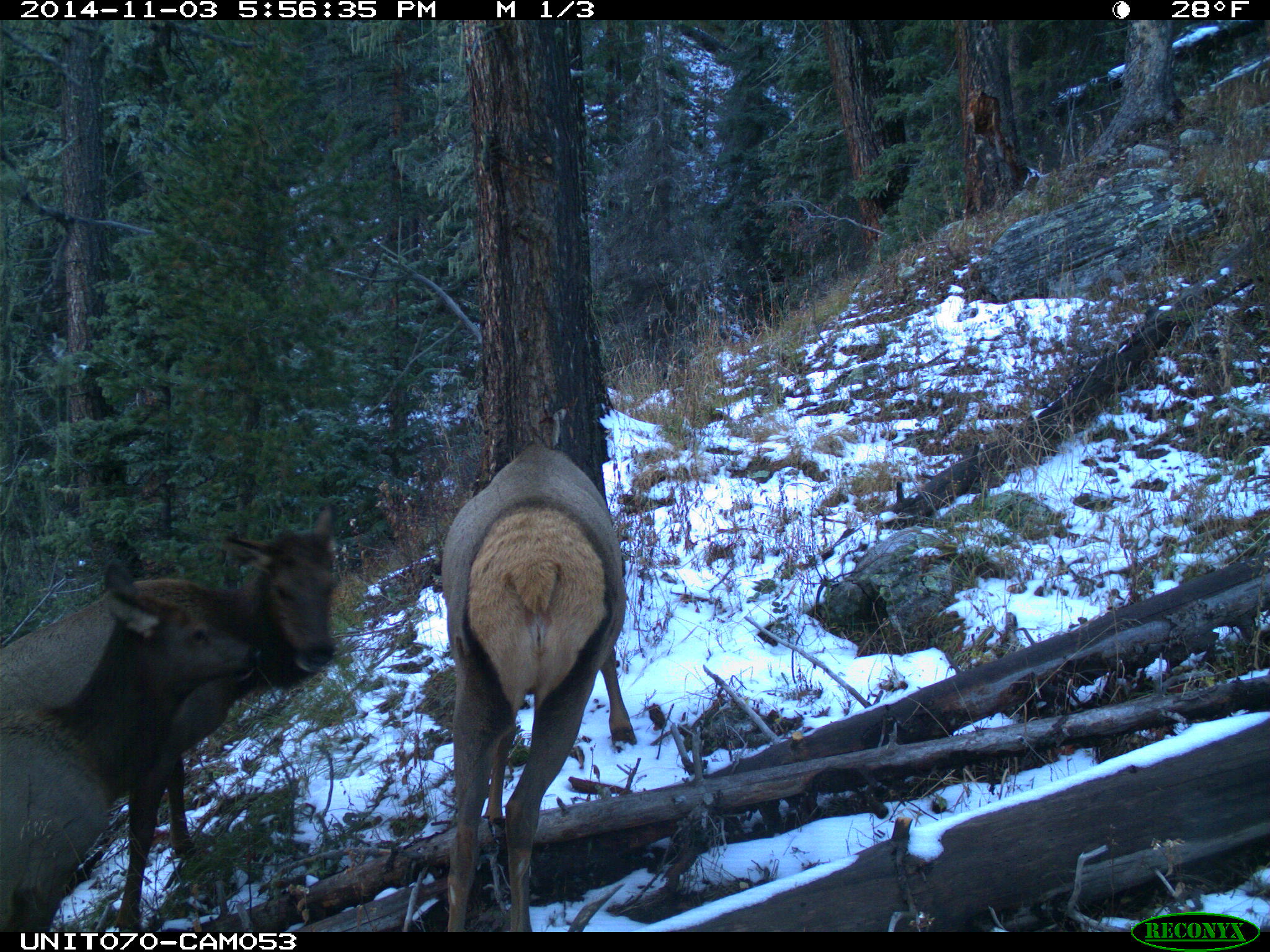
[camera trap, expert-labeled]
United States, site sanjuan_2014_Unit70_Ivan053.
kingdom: Animalia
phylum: Chordata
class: Mammalia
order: Artiodactyla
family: Cervidae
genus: Cervus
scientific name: Cervus elaphus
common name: red deer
Cervus elaphus (red deer).